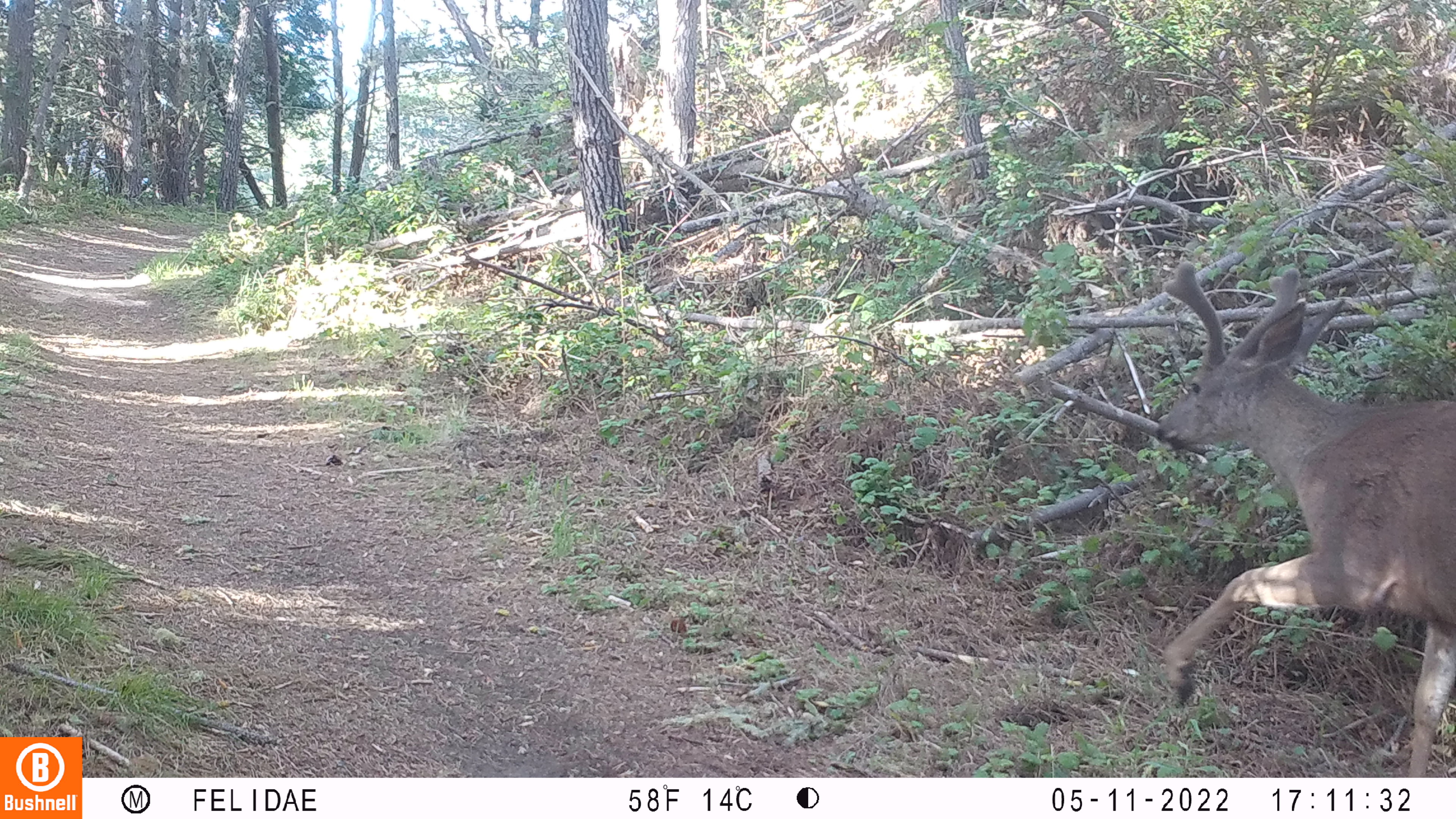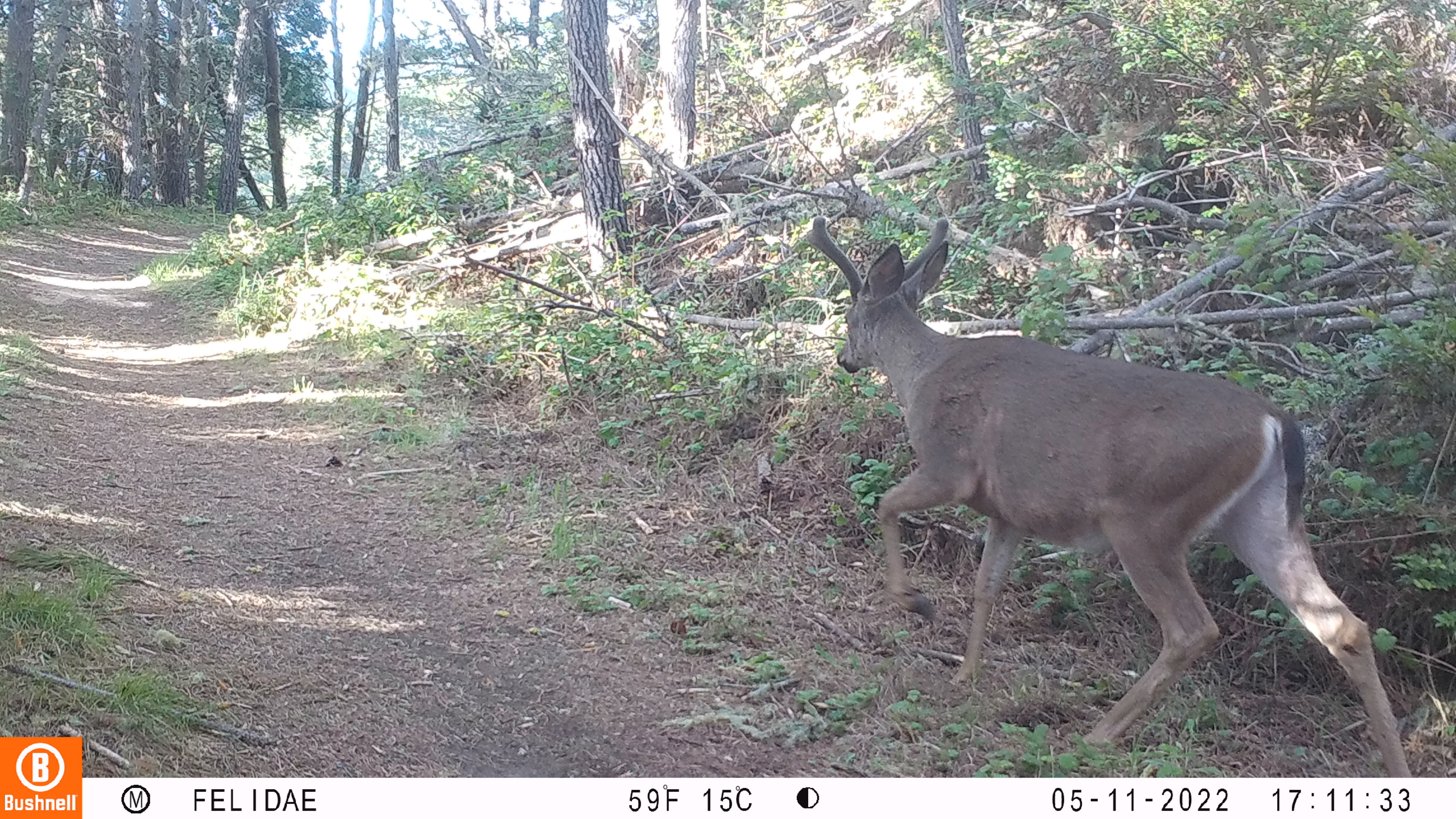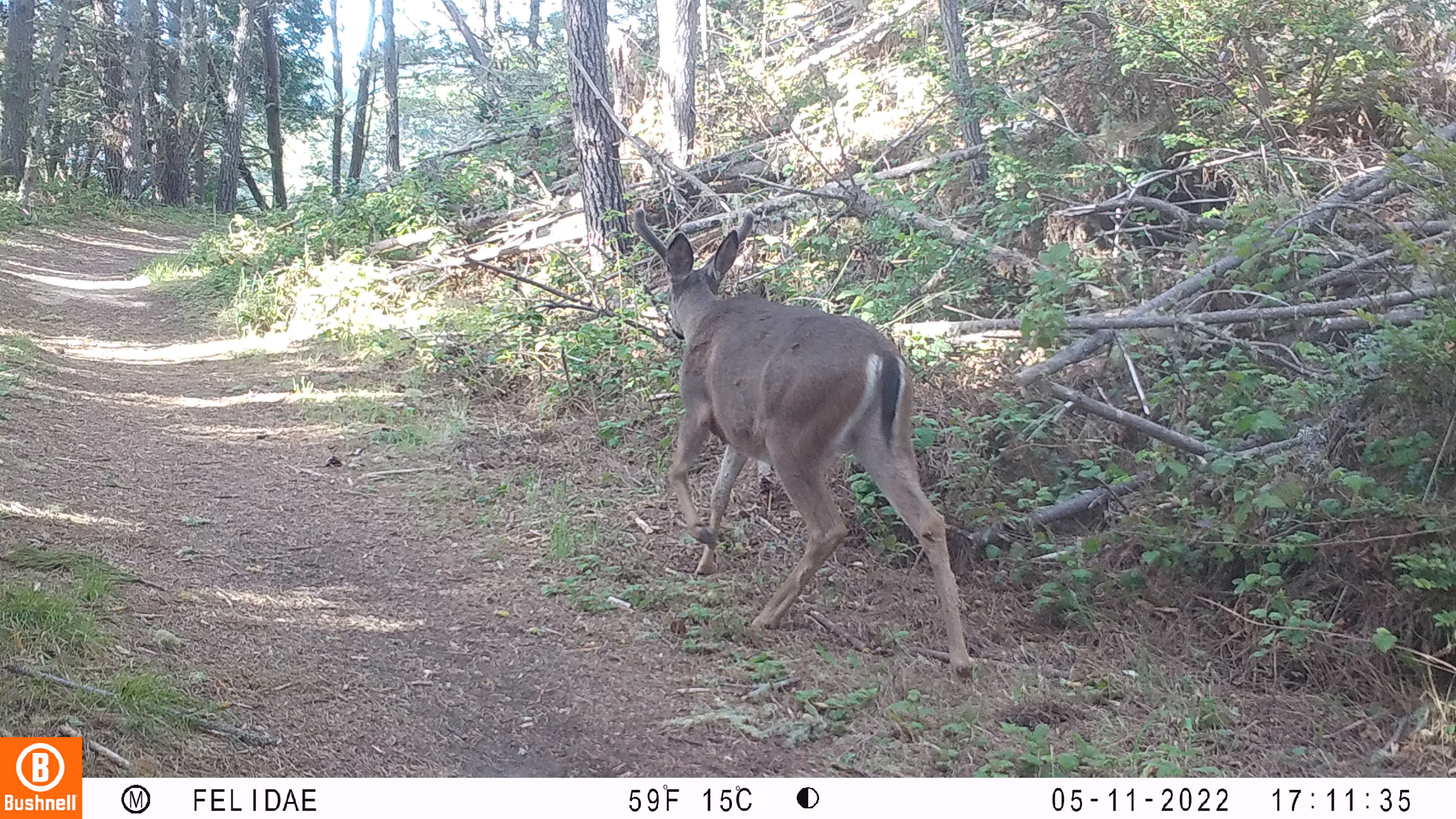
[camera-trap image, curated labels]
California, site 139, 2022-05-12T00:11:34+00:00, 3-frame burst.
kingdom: Animalia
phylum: Chordata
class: Mammalia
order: Artiodactyla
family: Cervidae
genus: Odocoileus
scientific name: Odocoileus hemionus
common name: mule deer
Mule deer (Odocoileus hemionus).